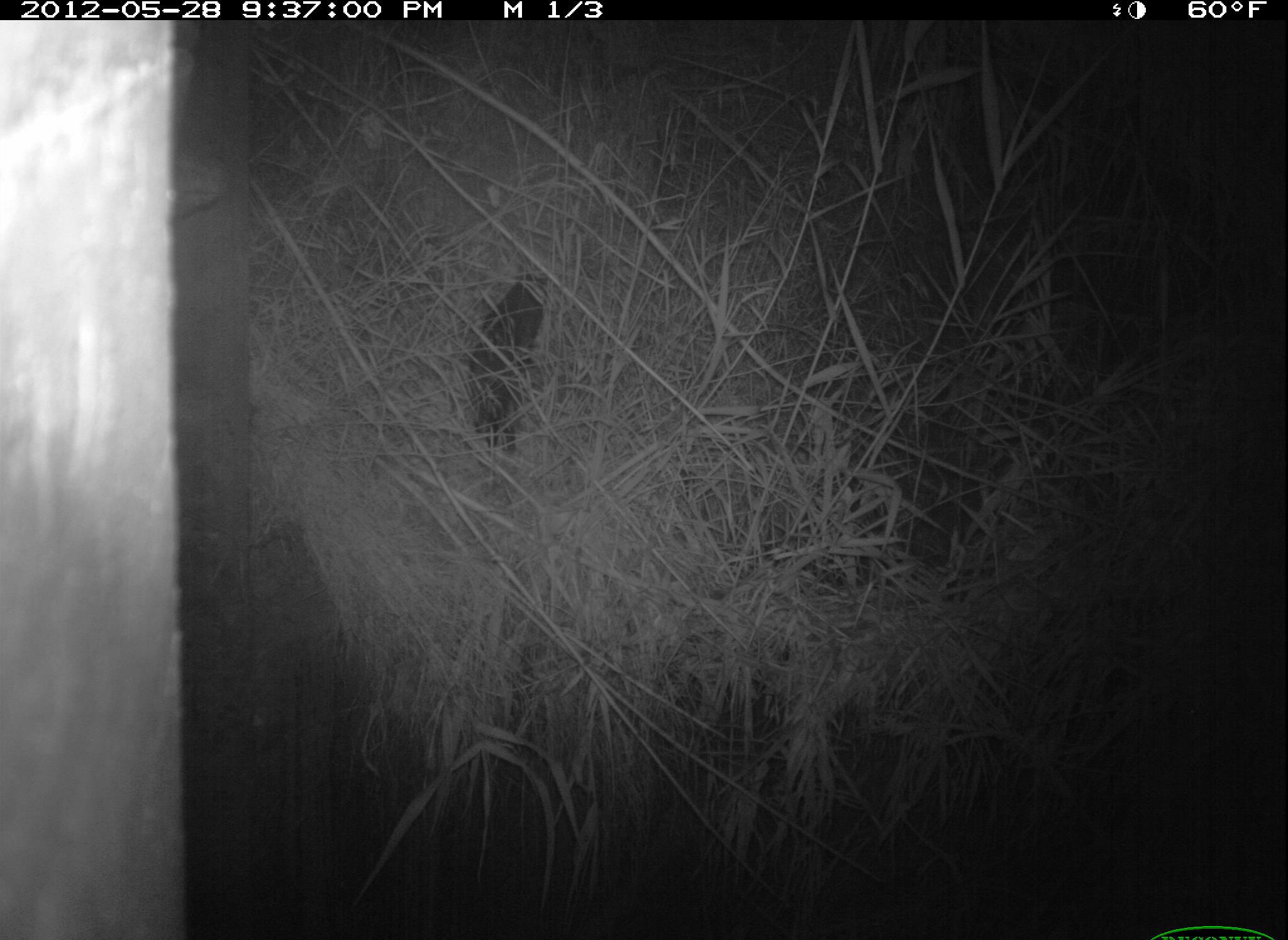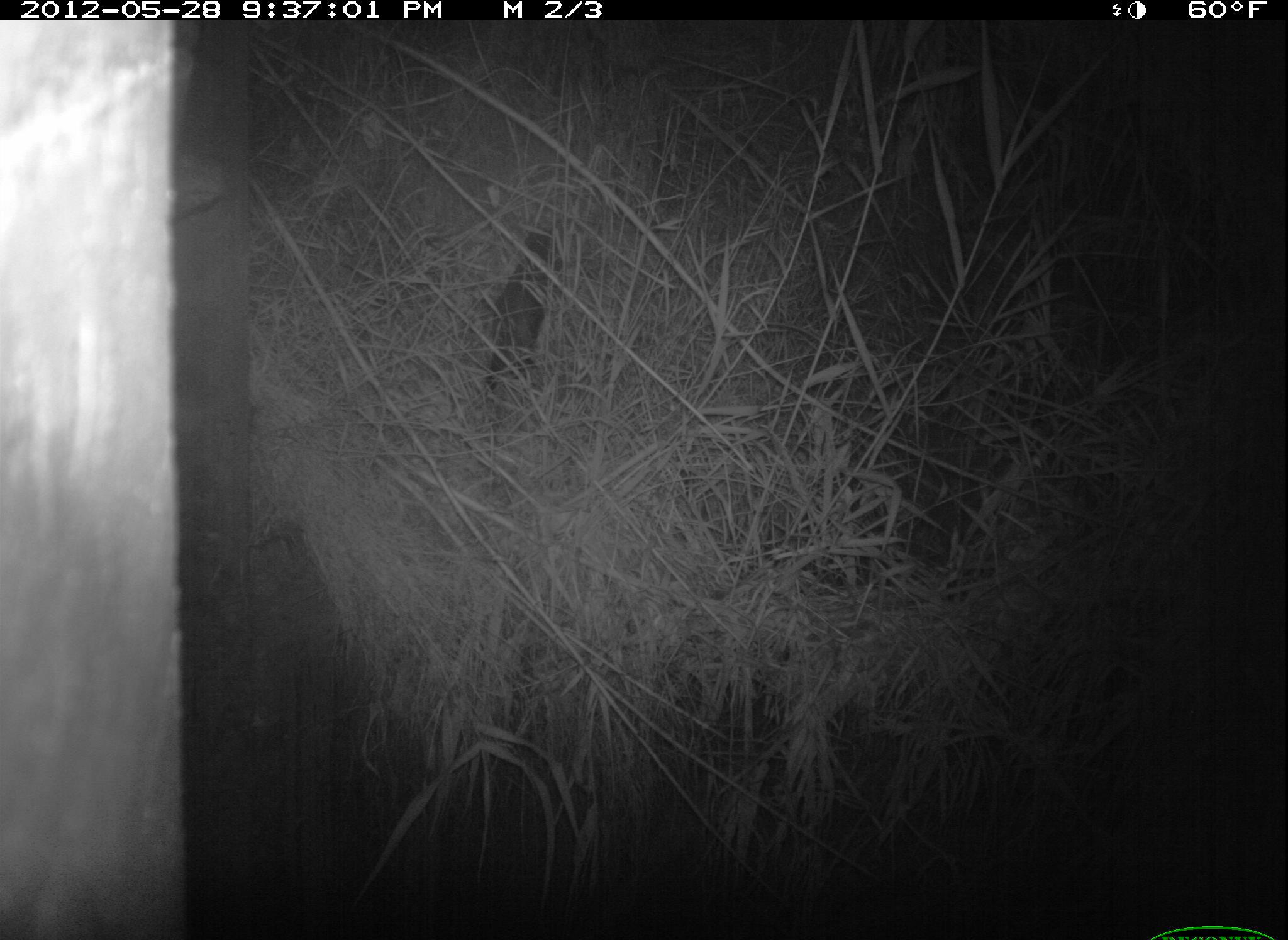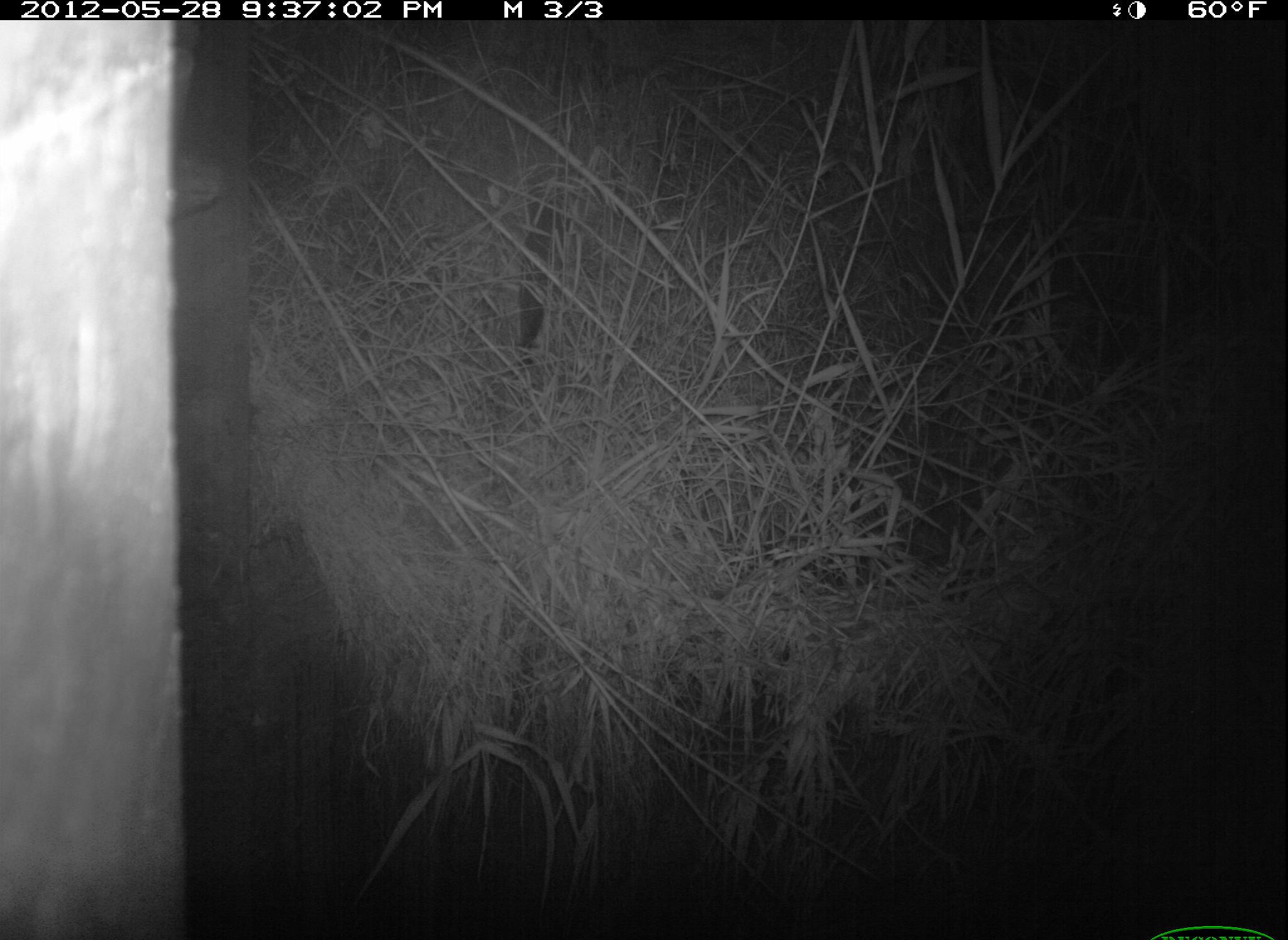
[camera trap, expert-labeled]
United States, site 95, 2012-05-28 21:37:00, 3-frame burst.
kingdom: Animalia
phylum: Chordata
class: Mammalia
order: Carnivora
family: Felidae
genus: Felis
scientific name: Felis catus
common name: cat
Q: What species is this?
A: Cat (Felis catus).